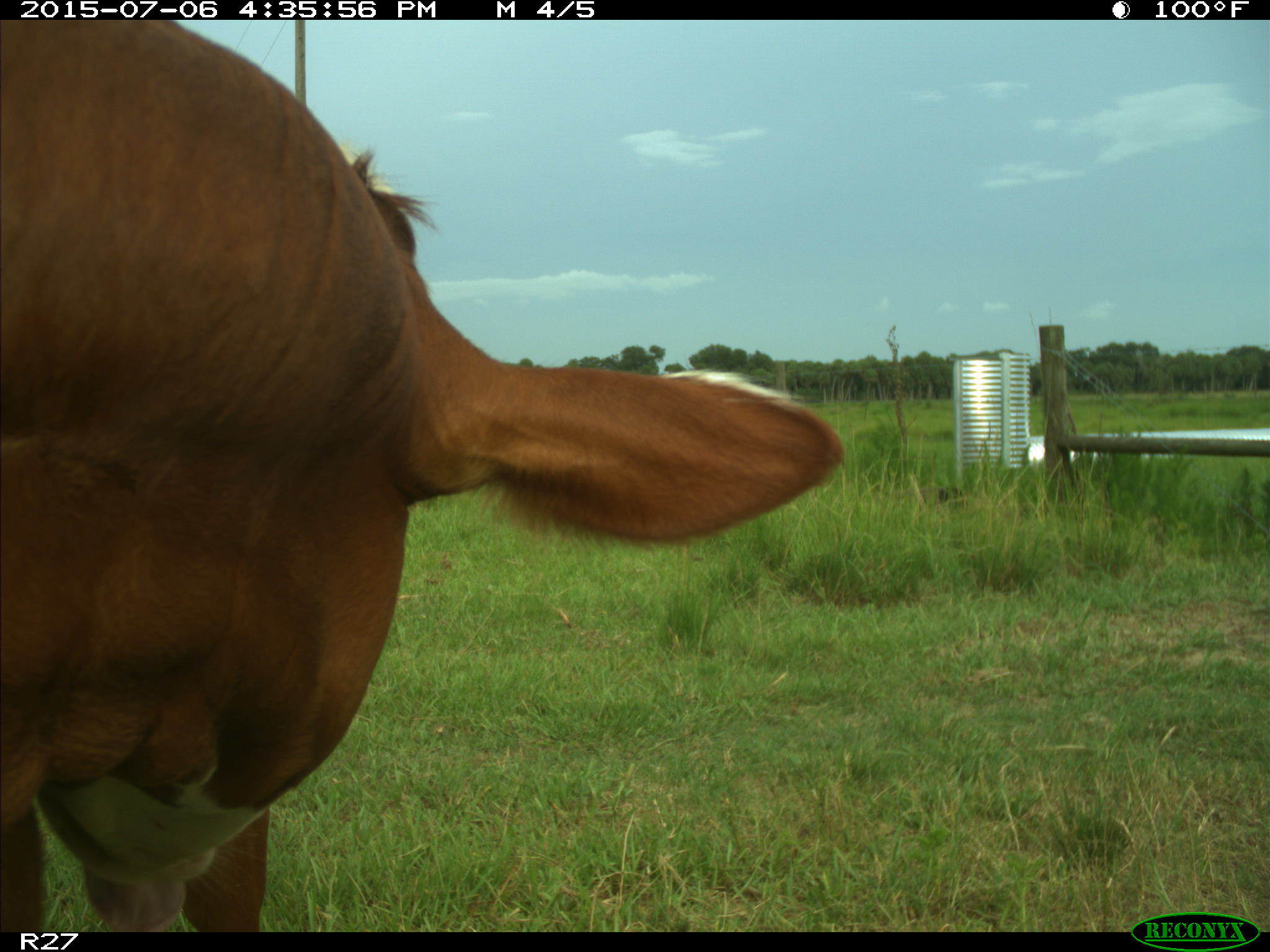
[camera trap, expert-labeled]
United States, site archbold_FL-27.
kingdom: Animalia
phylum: Chordata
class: Mammalia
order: Artiodactyla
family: Bovidae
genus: Bos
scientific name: Bos taurus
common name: domestic cow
Bos taurus (domestic cow).